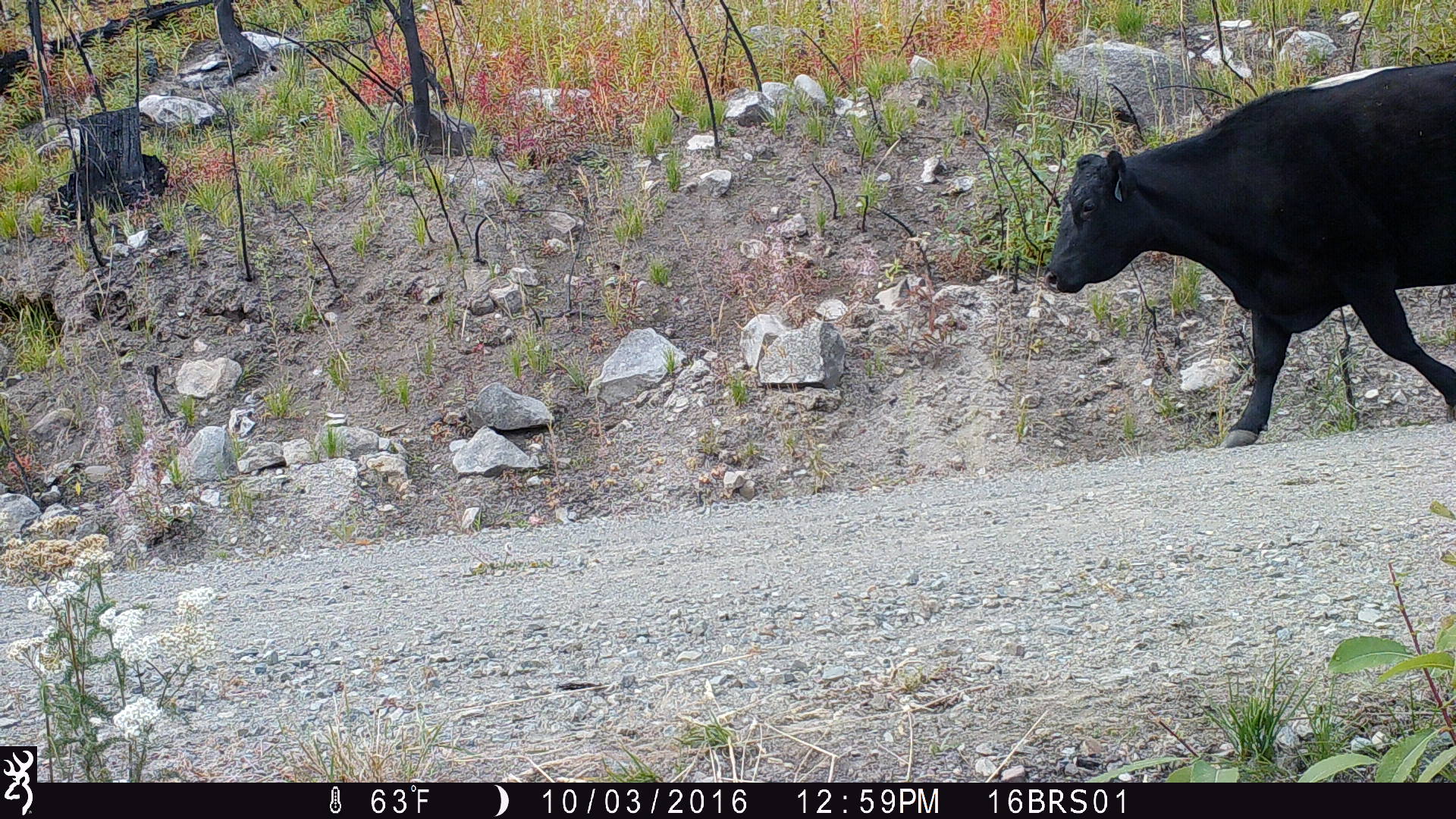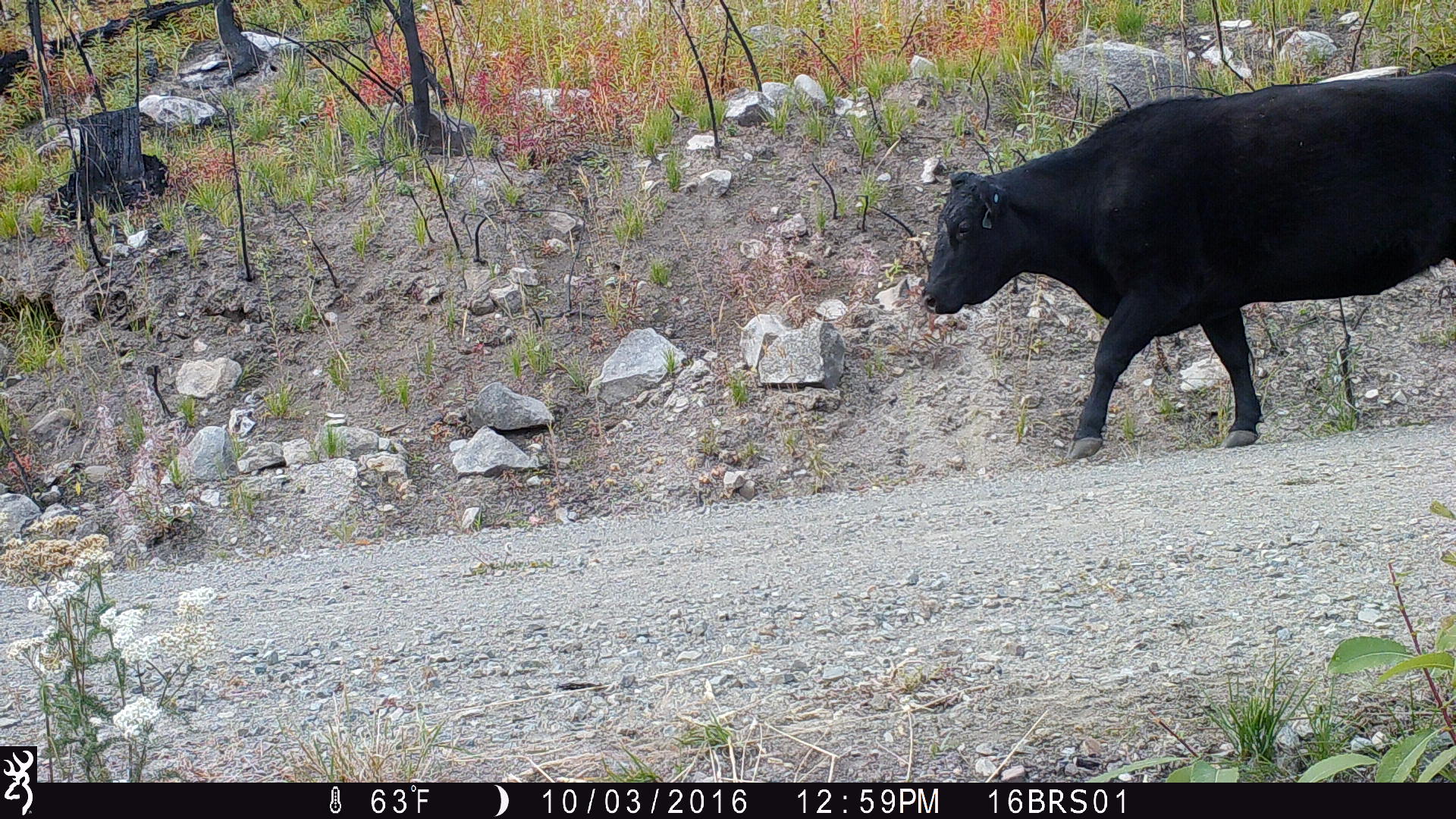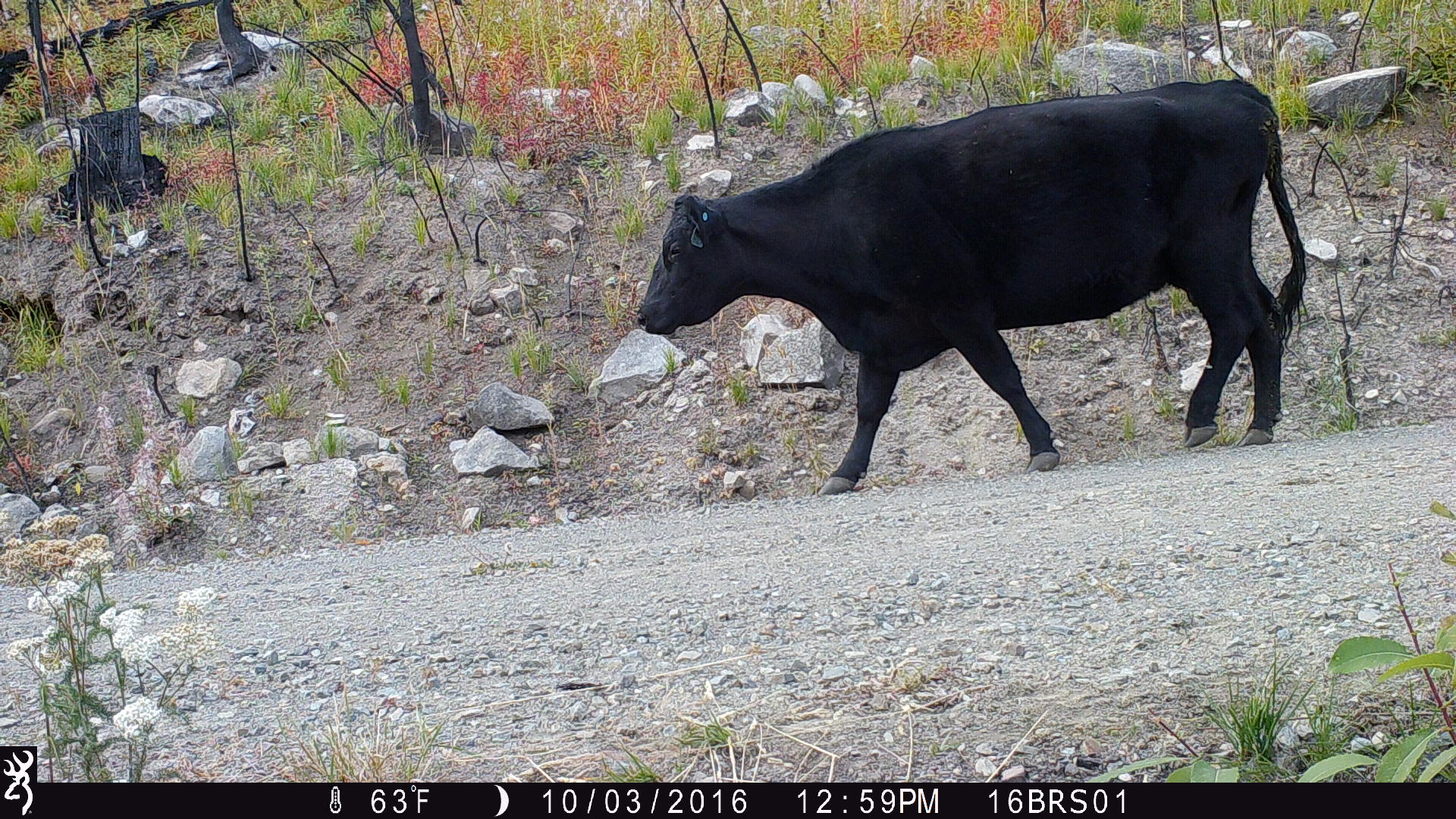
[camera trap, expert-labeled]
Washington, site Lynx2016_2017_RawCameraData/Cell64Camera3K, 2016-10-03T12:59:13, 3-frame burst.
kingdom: Animalia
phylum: Chordata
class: Mammalia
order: Artiodactyla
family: Bovidae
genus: Bos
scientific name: Bos taurus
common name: domestic cattle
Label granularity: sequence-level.